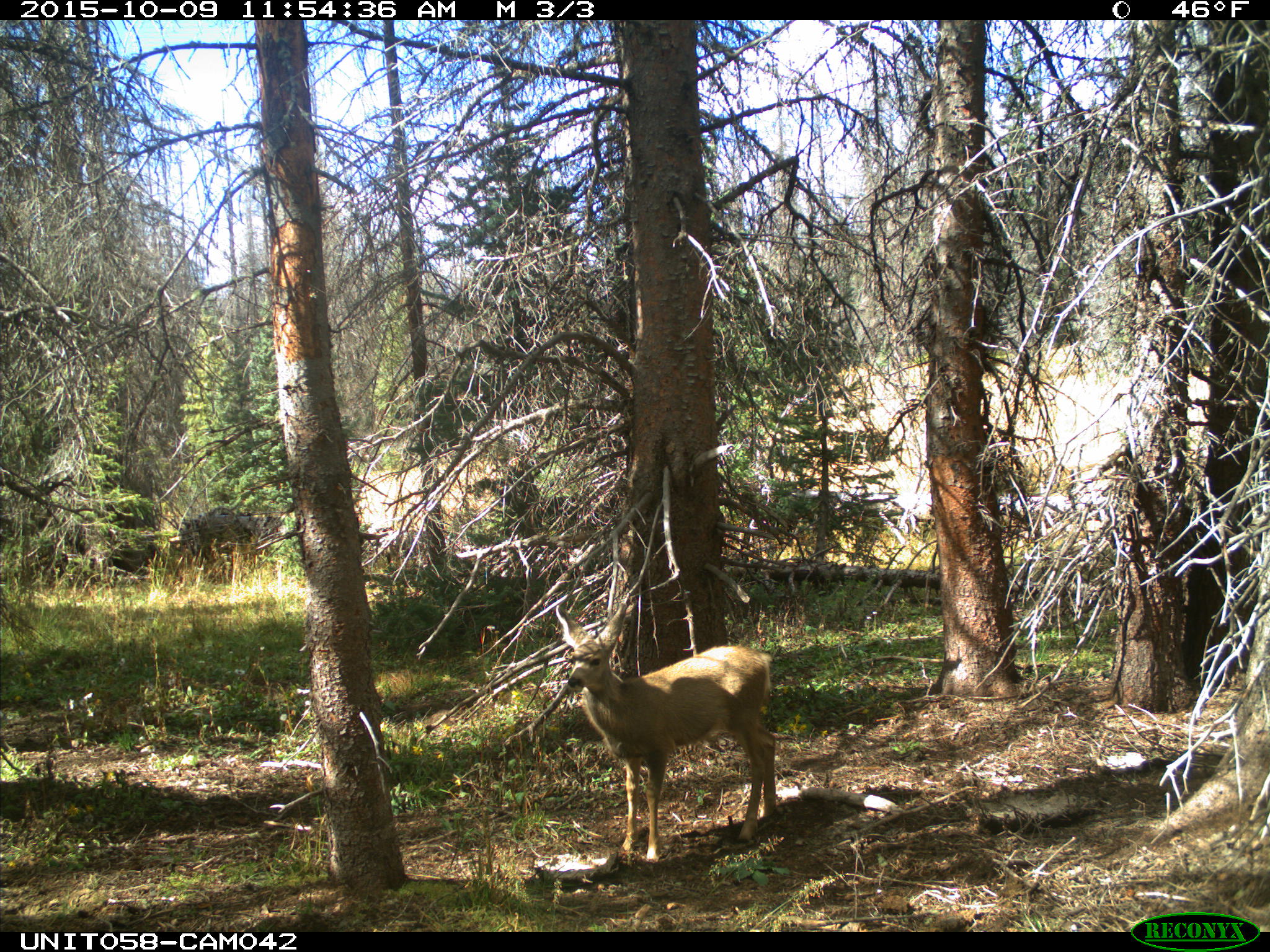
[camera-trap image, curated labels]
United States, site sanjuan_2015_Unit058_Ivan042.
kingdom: Animalia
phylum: Chordata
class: Mammalia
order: Artiodactyla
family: Cervidae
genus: Odocoileus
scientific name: Odocoileus hemionus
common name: mule deer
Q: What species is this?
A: Odocoileus hemionus (mule deer).